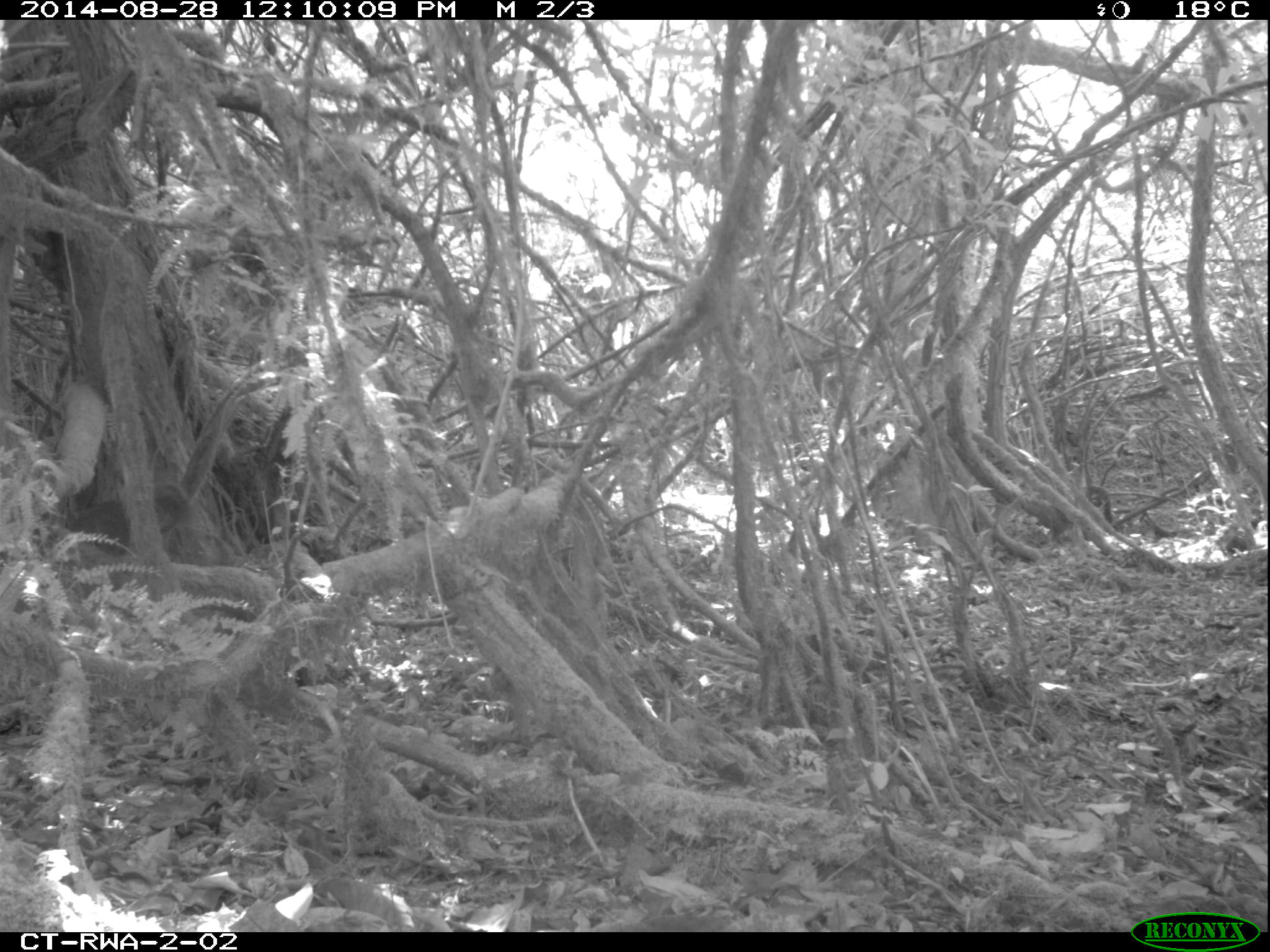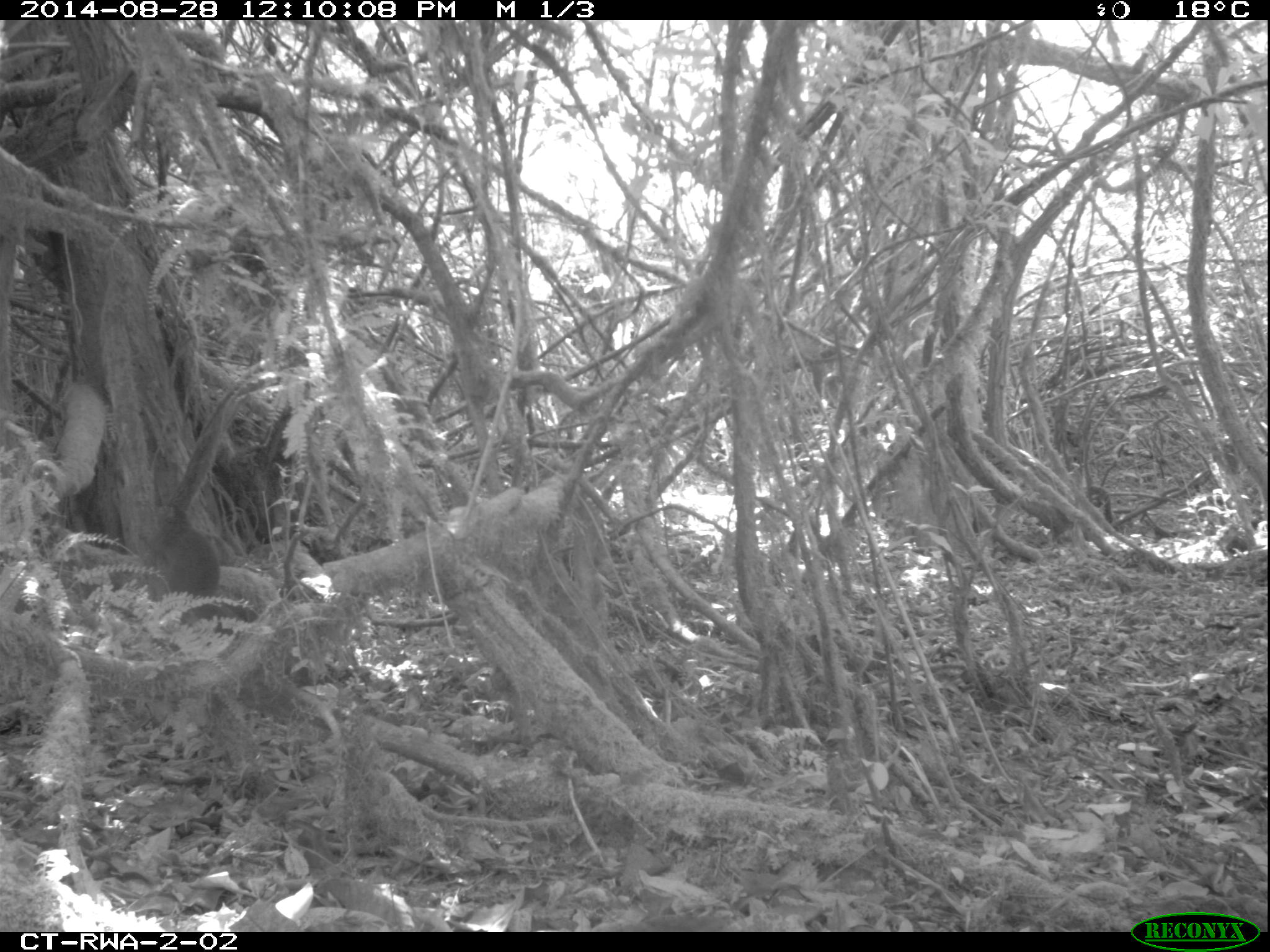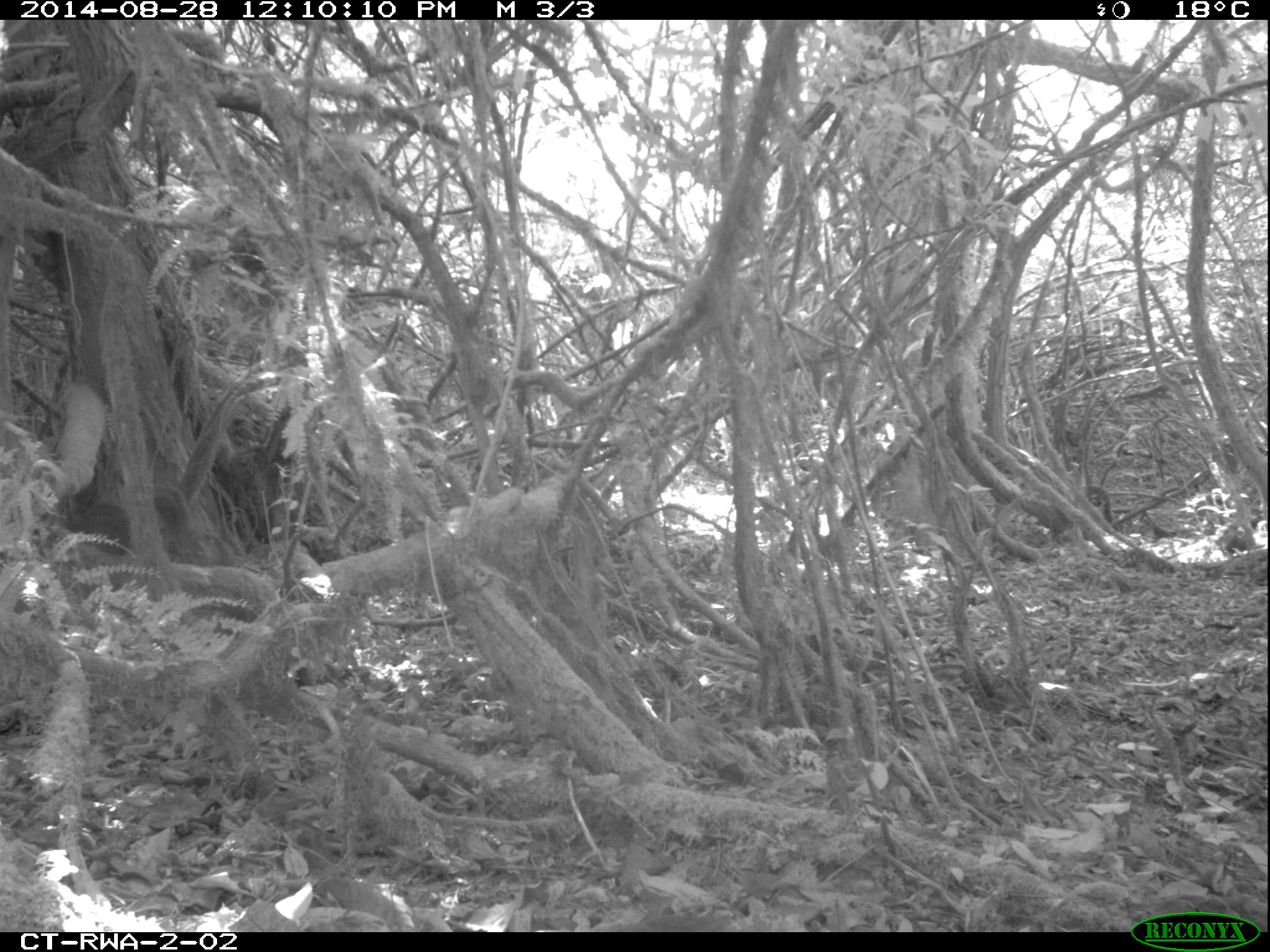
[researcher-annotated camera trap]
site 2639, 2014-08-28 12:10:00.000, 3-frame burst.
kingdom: Animalia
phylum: Chordata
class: Mammalia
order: Rodentia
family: Sciuridae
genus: Funisciurus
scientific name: Funisciurus carruthersi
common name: carruther's mountain squirrel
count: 1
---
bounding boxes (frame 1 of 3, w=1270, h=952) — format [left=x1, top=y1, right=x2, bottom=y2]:
funisciurus carruthersi: [left=62, top=482, right=190, bottom=557]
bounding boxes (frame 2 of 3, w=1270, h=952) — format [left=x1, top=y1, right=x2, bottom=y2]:
funisciurus carruthersi: [left=134, top=503, right=222, bottom=603]